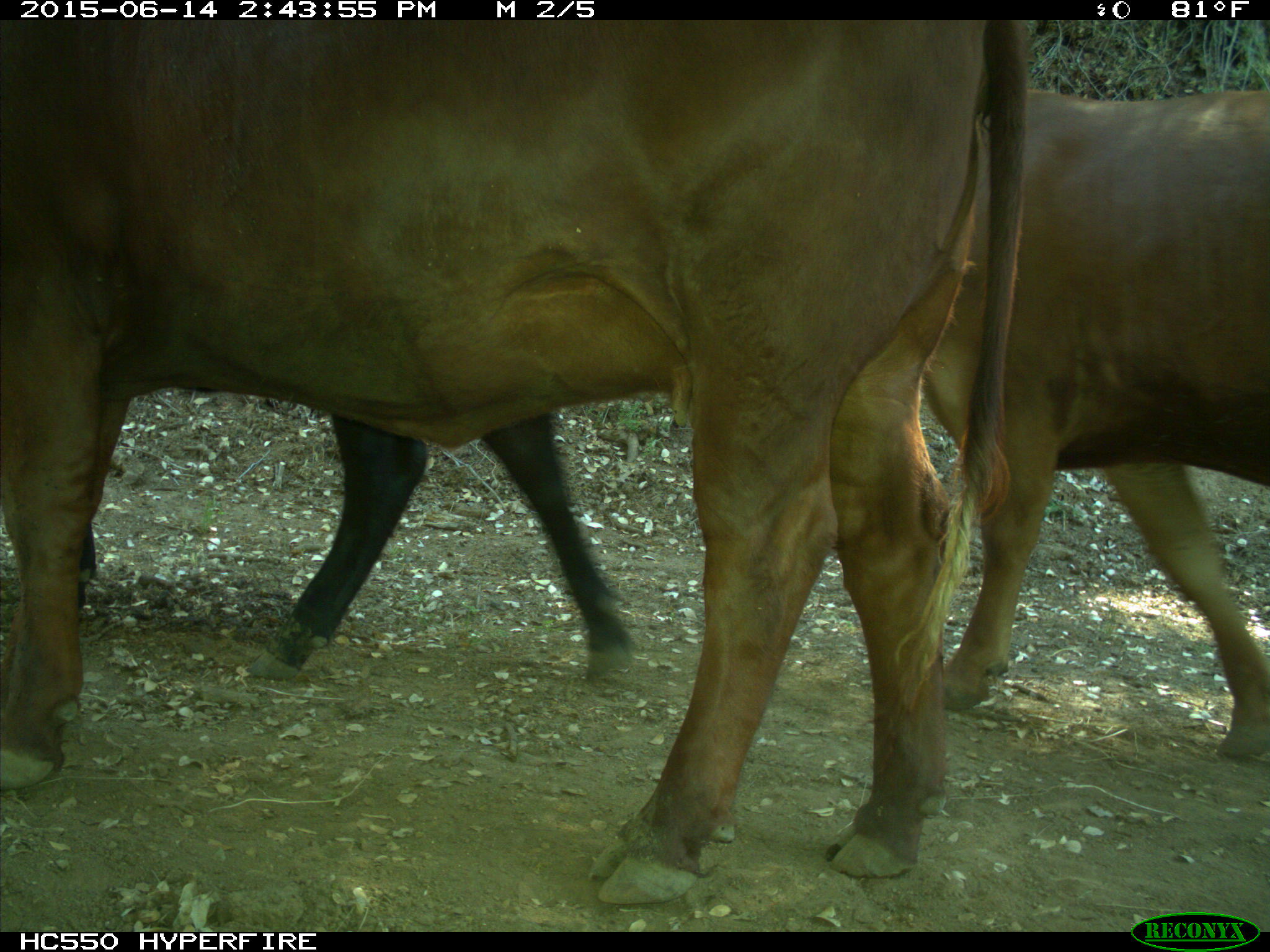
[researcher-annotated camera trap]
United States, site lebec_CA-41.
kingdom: Animalia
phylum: Chordata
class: Mammalia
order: Artiodactyla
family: Bovidae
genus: Bos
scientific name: Bos taurus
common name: domestic cow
Bos taurus (domestic cow).